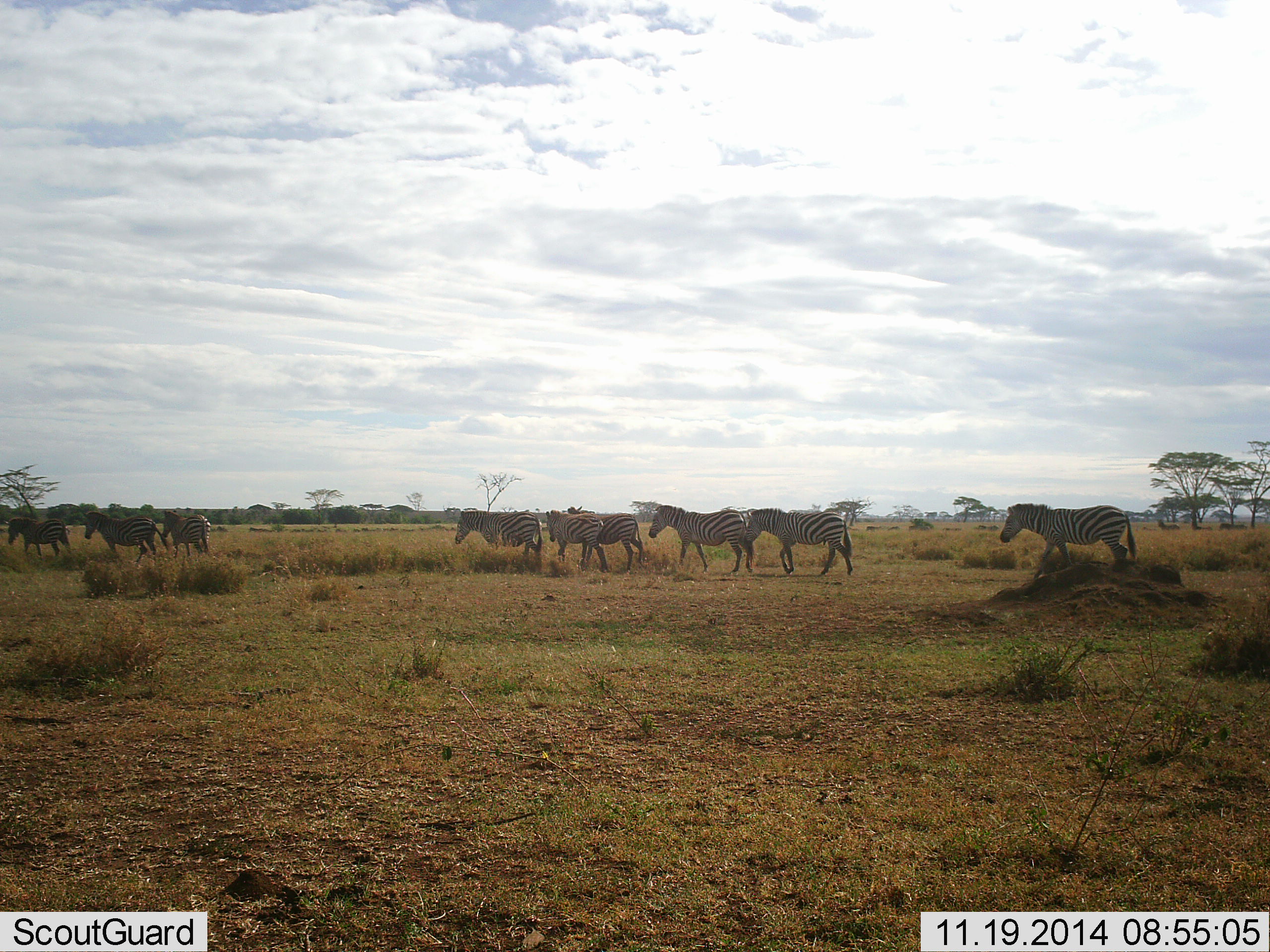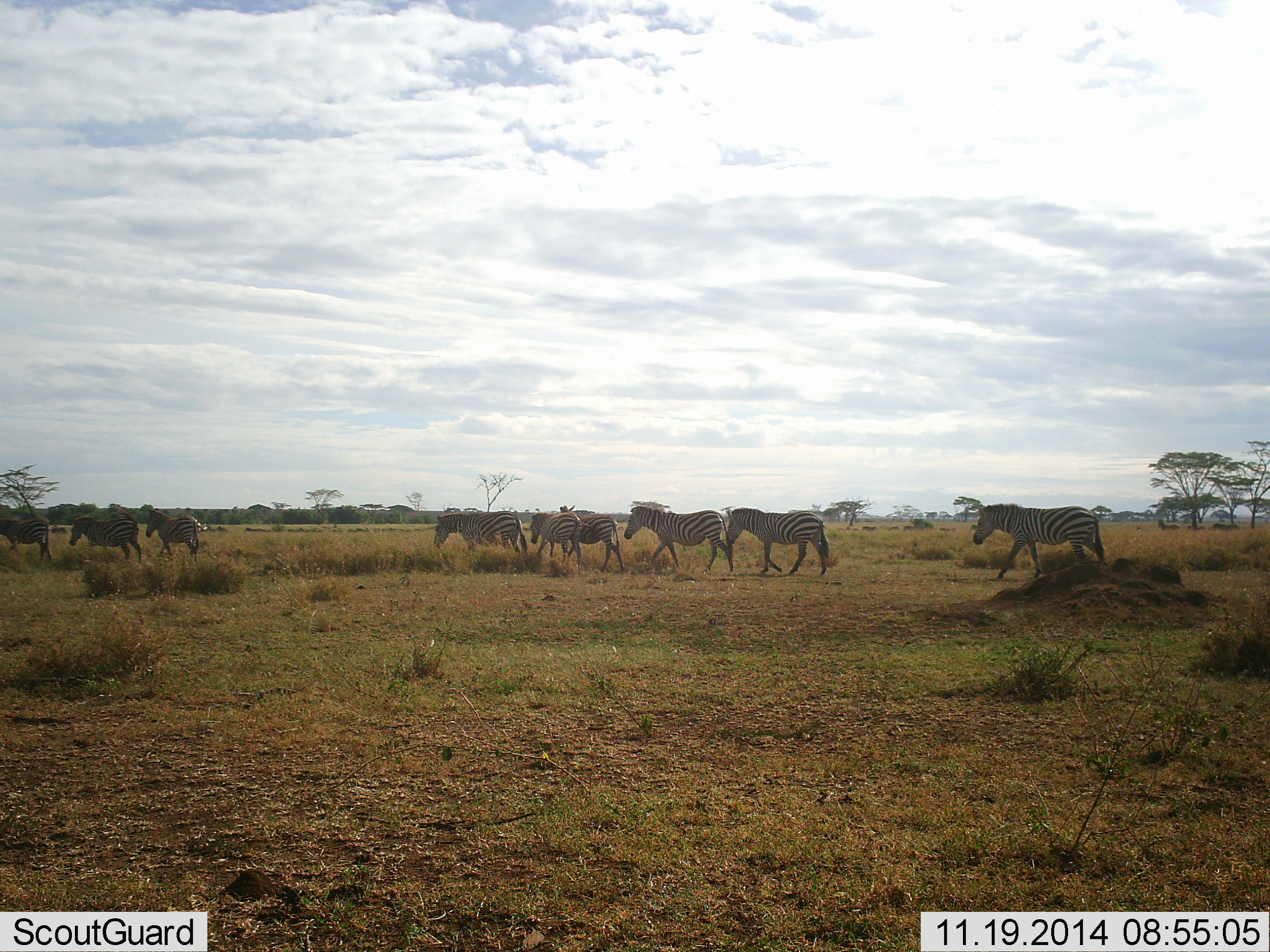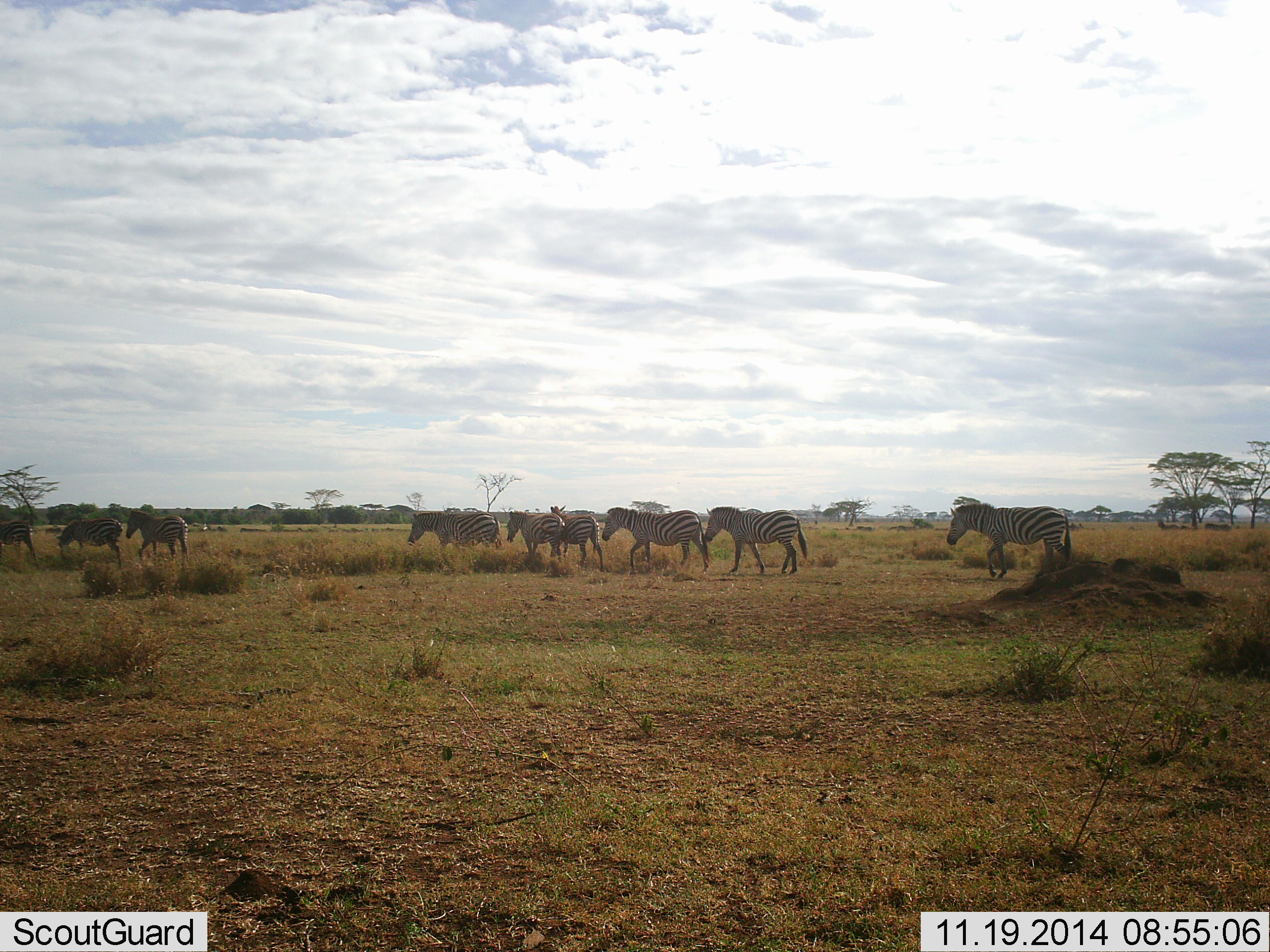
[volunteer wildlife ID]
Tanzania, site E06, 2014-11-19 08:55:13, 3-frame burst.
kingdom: Animalia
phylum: Chordata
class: Mammalia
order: Perissodactyla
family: Equidae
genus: Equus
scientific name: Equus quagga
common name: plains zebra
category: zebra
Zebra (plains zebra) (Equus quagga), count 11-50. Behavior (volunteer vote fractions): standing 20%, resting 10%, moving 100%, interacting 10%. Young present (vote fraction): 0%. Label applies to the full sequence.